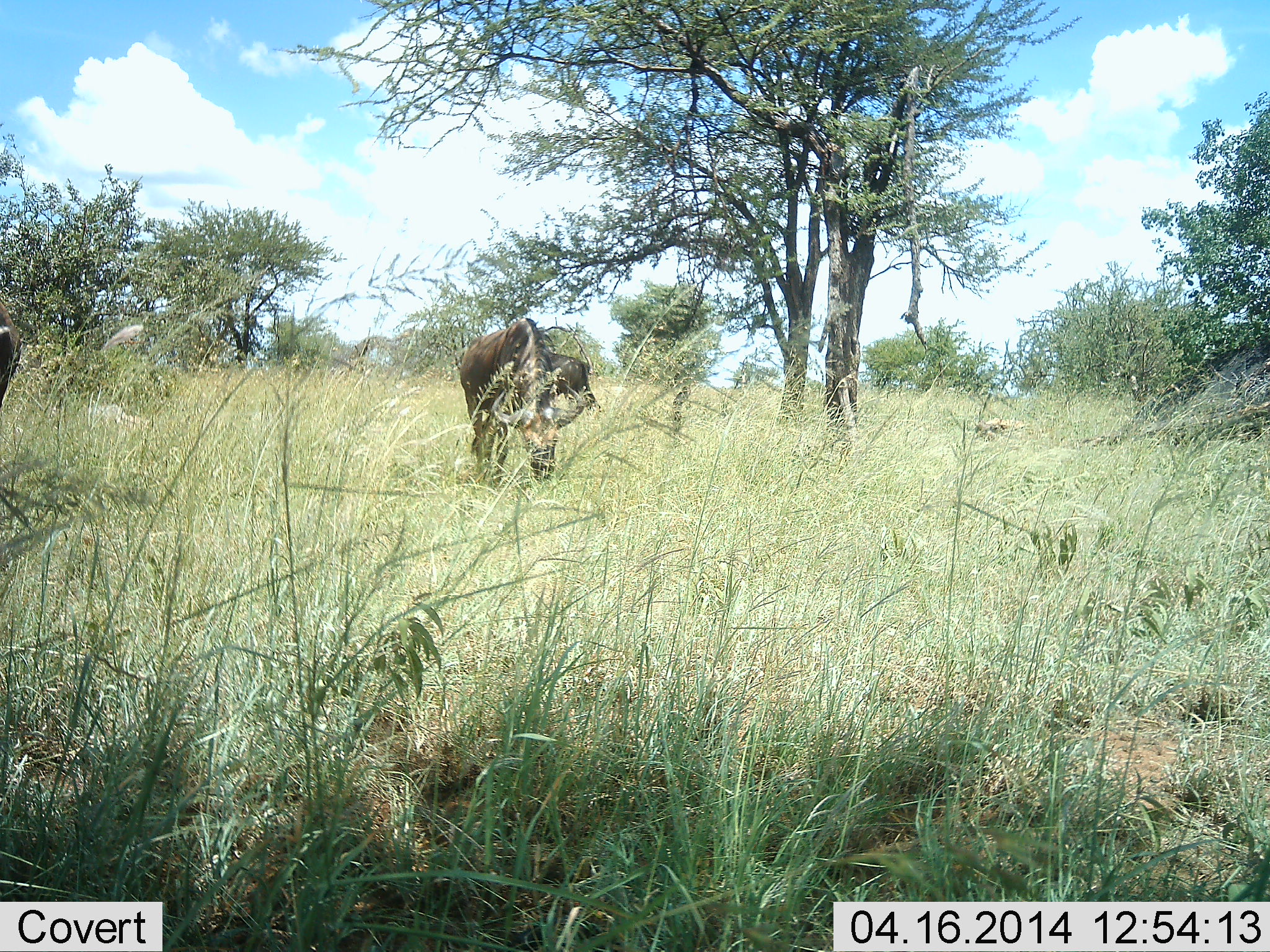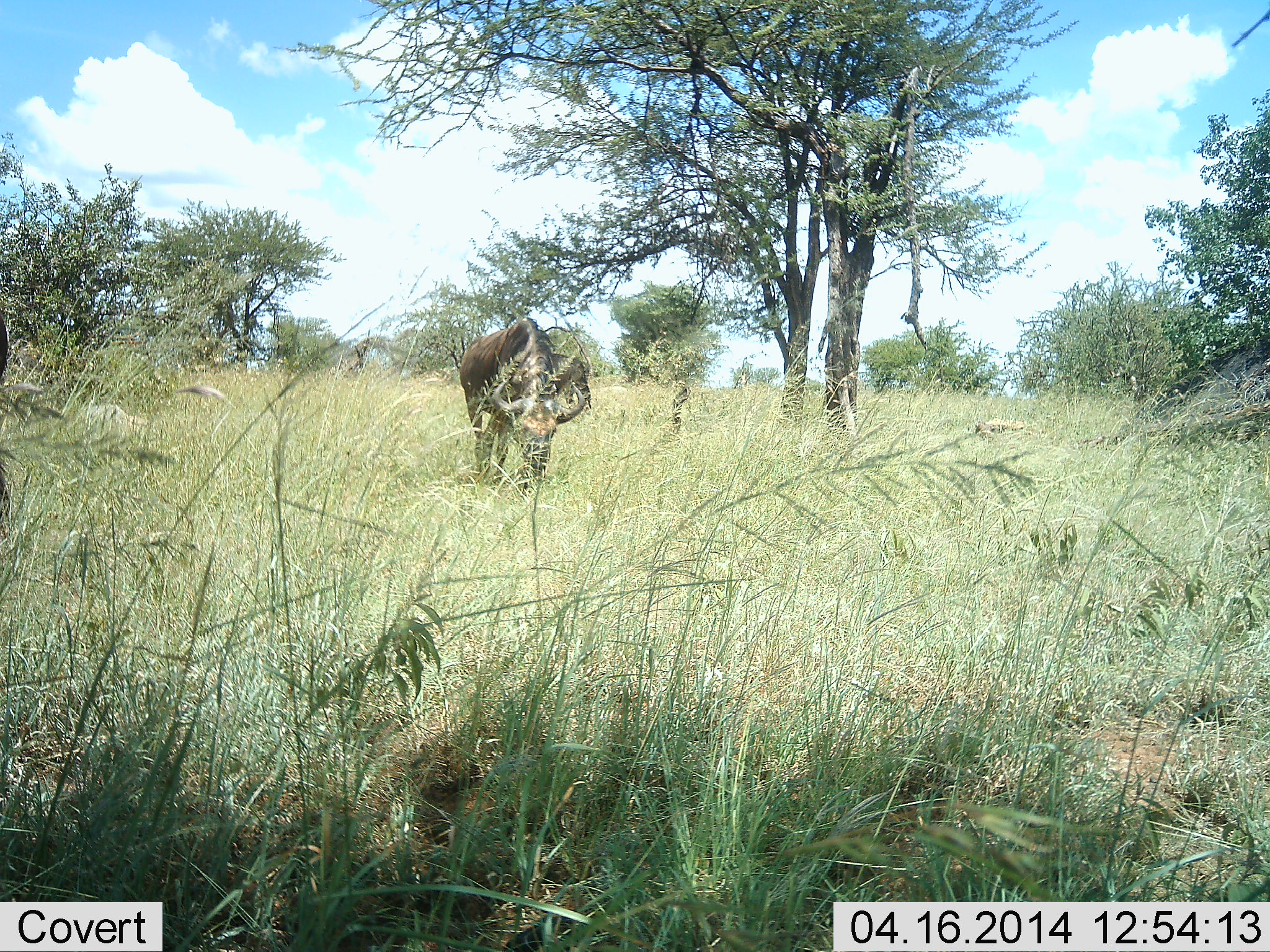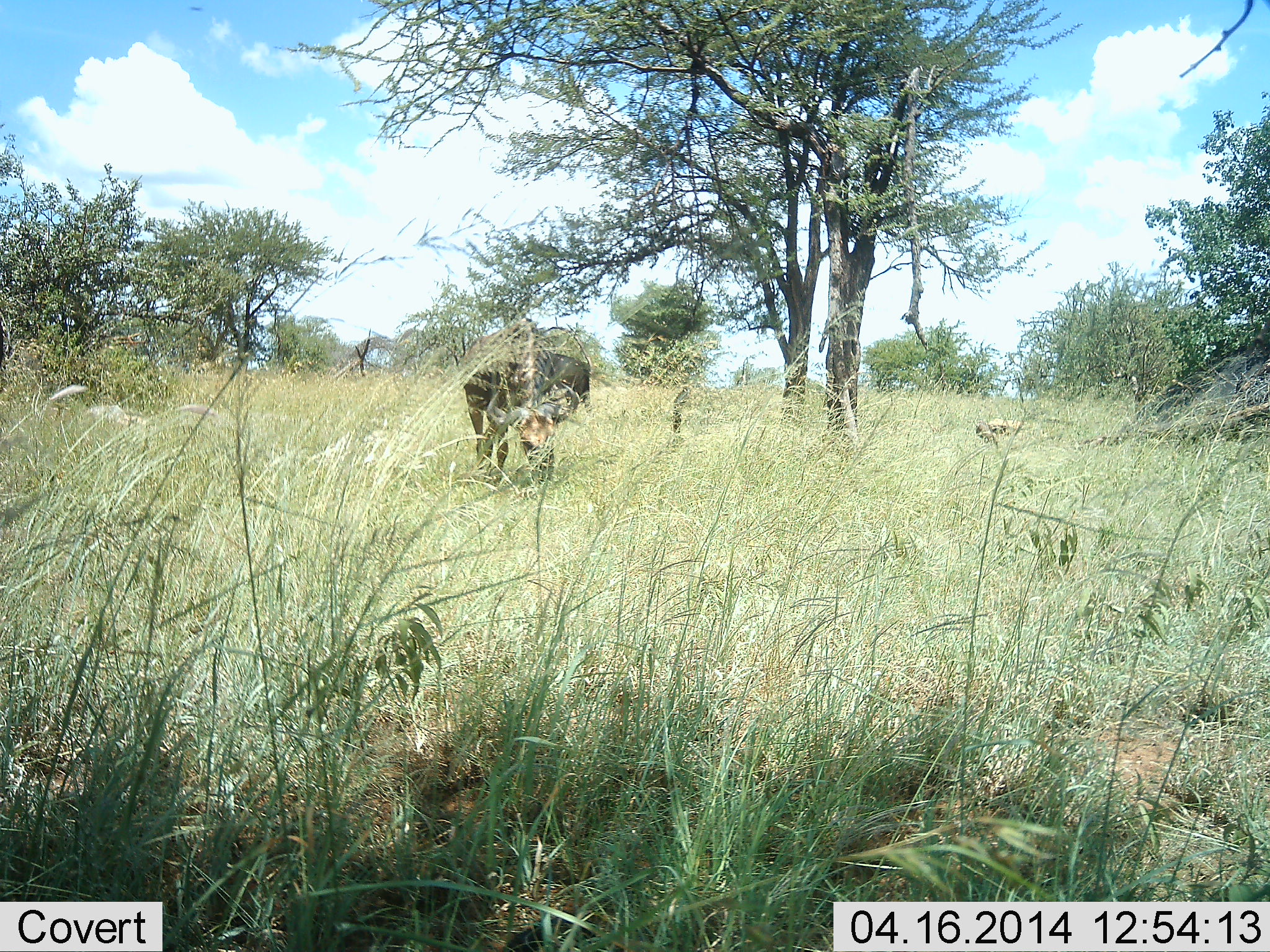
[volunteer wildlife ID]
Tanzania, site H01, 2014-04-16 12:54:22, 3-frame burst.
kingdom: Animalia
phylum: Chordata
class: Mammalia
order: Artiodactyla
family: Bovidae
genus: Connochaetes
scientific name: Connochaetes taurinus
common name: blue wildebeest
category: wildebeest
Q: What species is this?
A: Wildebeest (blue wildebeest) (Connochaetes taurinus).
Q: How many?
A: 2.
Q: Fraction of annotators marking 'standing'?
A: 30%.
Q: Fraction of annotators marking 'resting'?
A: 0%.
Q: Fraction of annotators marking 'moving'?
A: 0%.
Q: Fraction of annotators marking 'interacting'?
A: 0%.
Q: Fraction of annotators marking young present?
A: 0%.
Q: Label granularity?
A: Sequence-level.